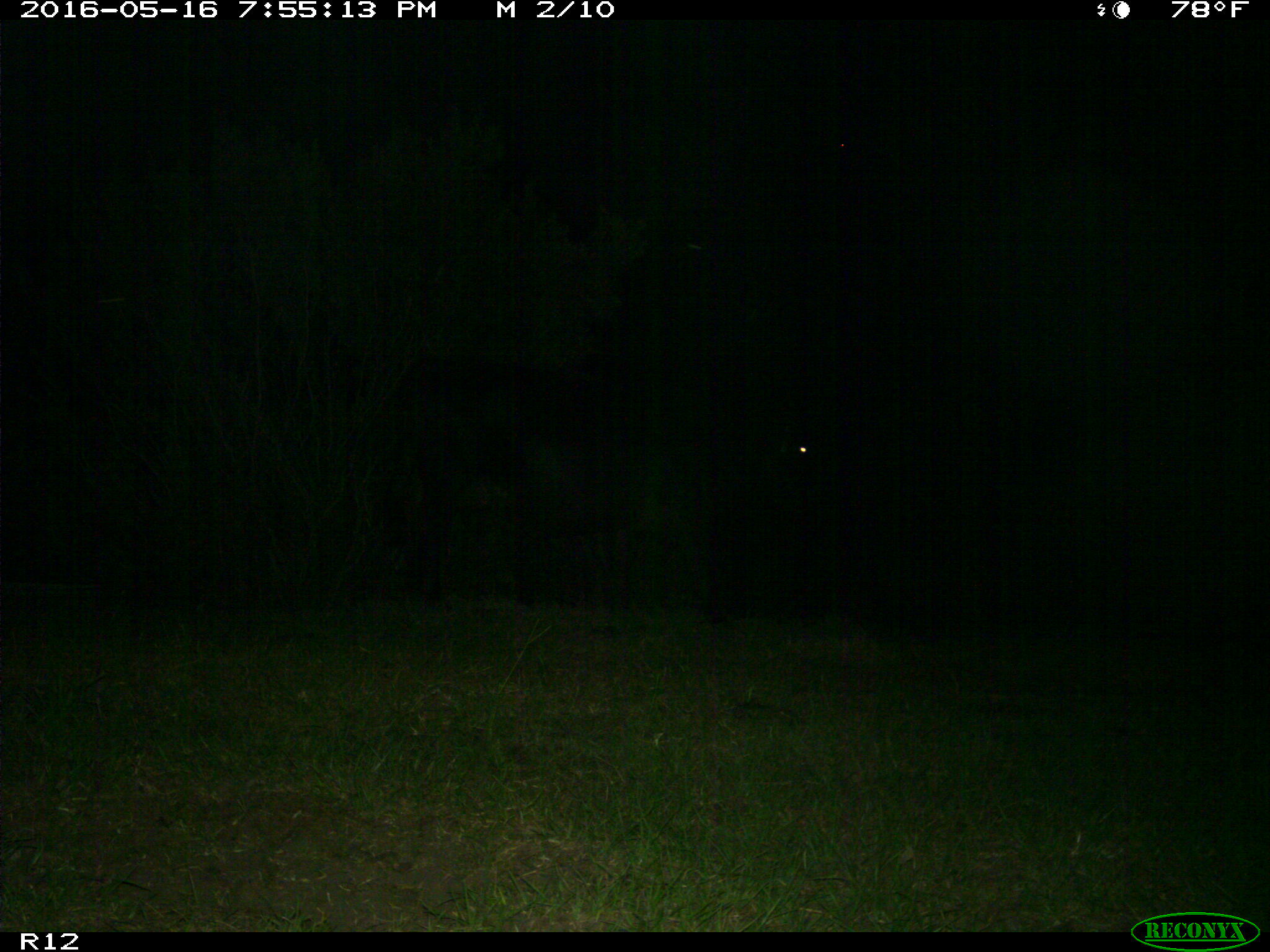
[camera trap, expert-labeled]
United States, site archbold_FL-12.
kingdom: Animalia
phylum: Chordata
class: Mammalia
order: Artiodactyla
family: Bovidae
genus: Bos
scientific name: Bos taurus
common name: domestic cow